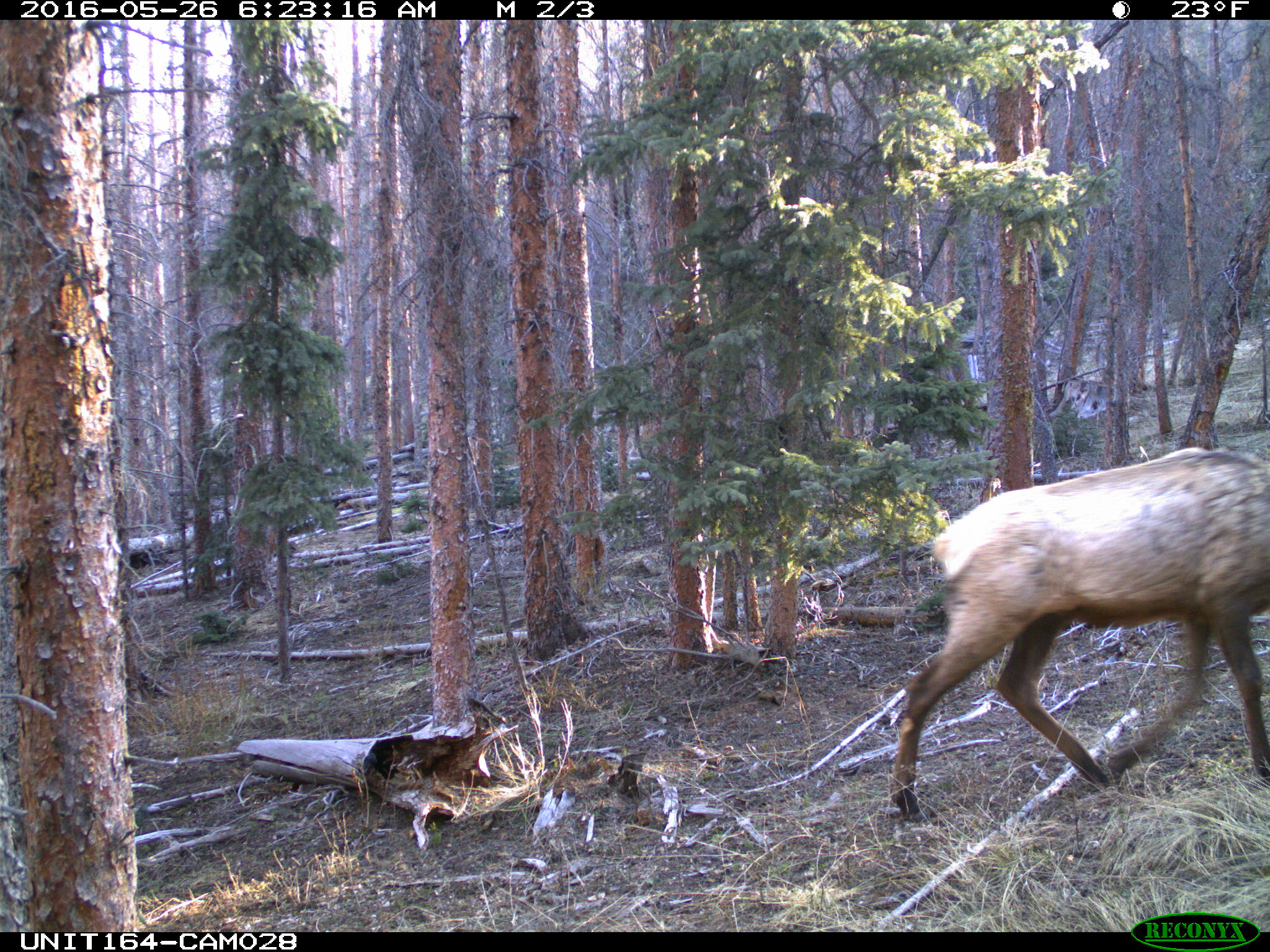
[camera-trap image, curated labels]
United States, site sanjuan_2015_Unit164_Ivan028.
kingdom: Animalia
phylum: Chordata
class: Mammalia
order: Artiodactyla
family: Cervidae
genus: Cervus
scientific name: Cervus elaphus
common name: red deer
Cervus elaphus (red deer).